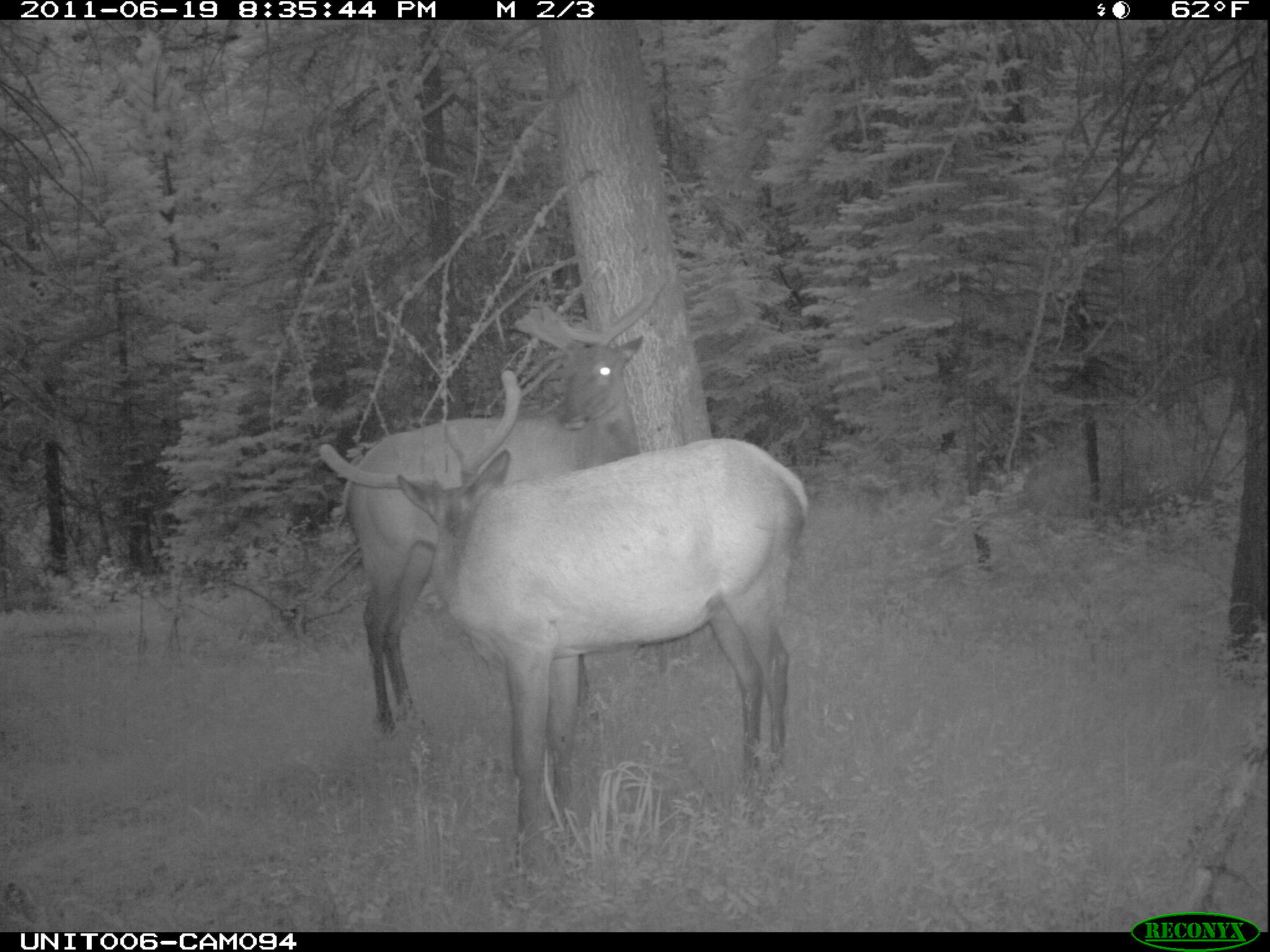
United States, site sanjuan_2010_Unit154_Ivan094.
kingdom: Animalia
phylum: Chordata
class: Mammalia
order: Artiodactyla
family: Cervidae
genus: Cervus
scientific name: Cervus elaphus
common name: red deer